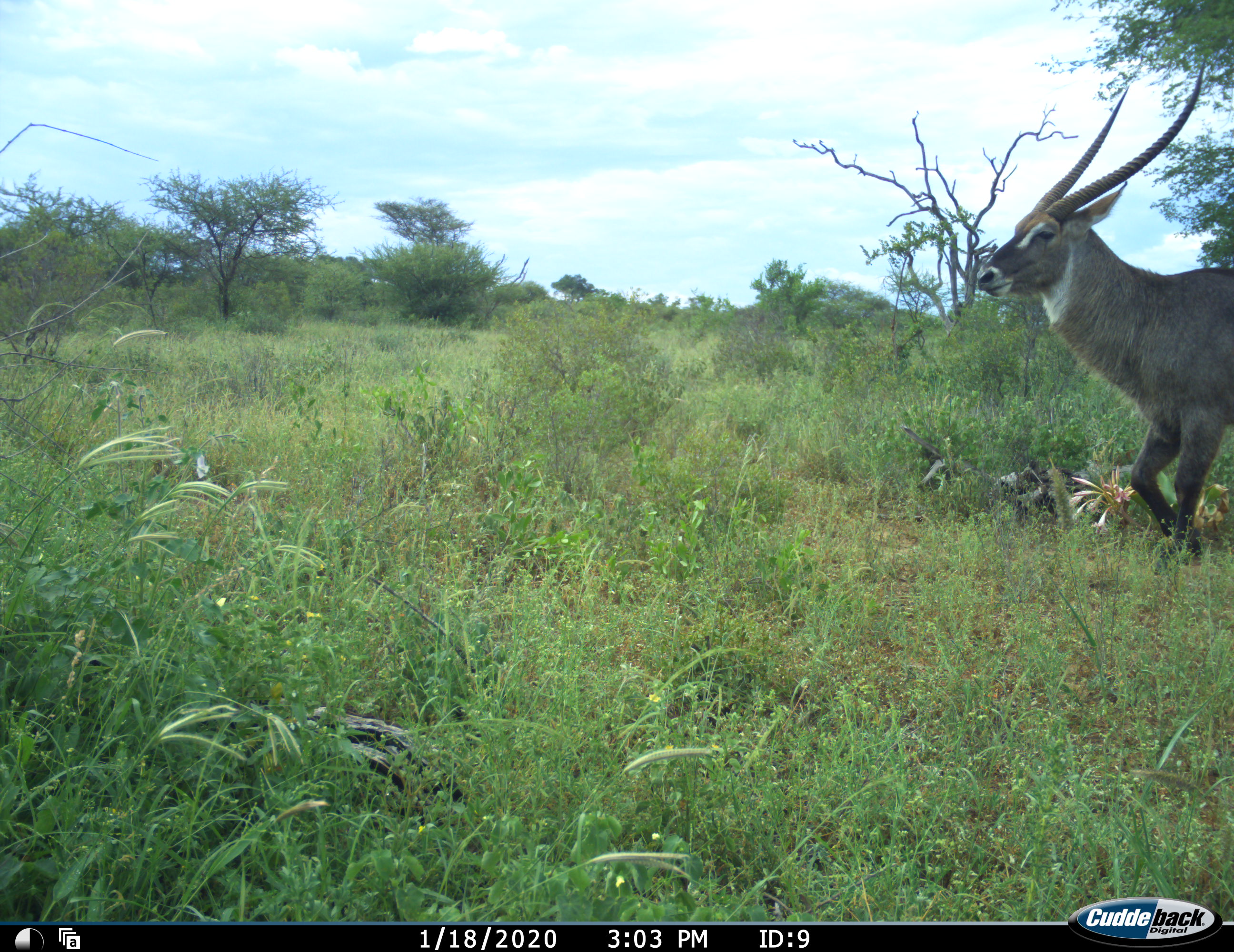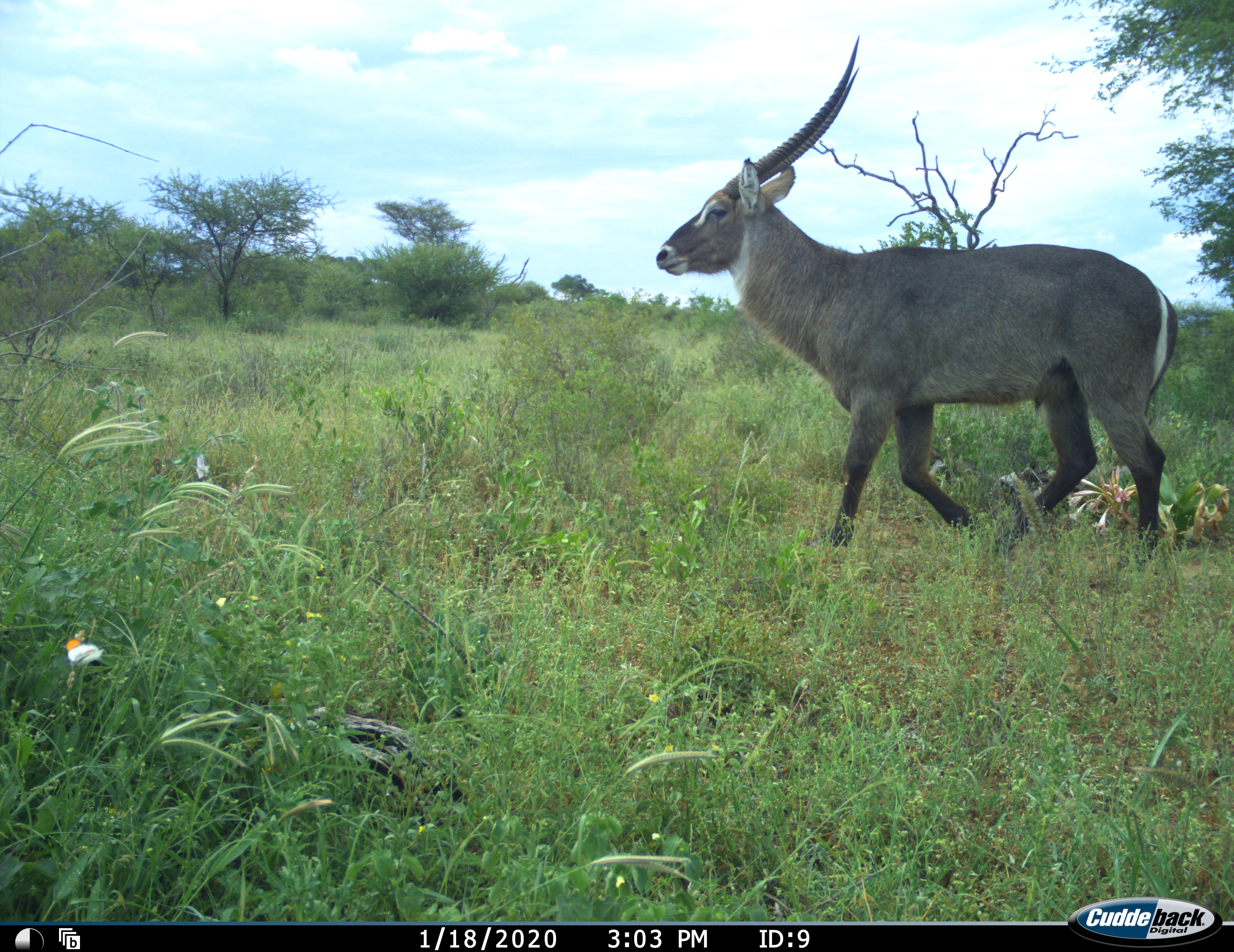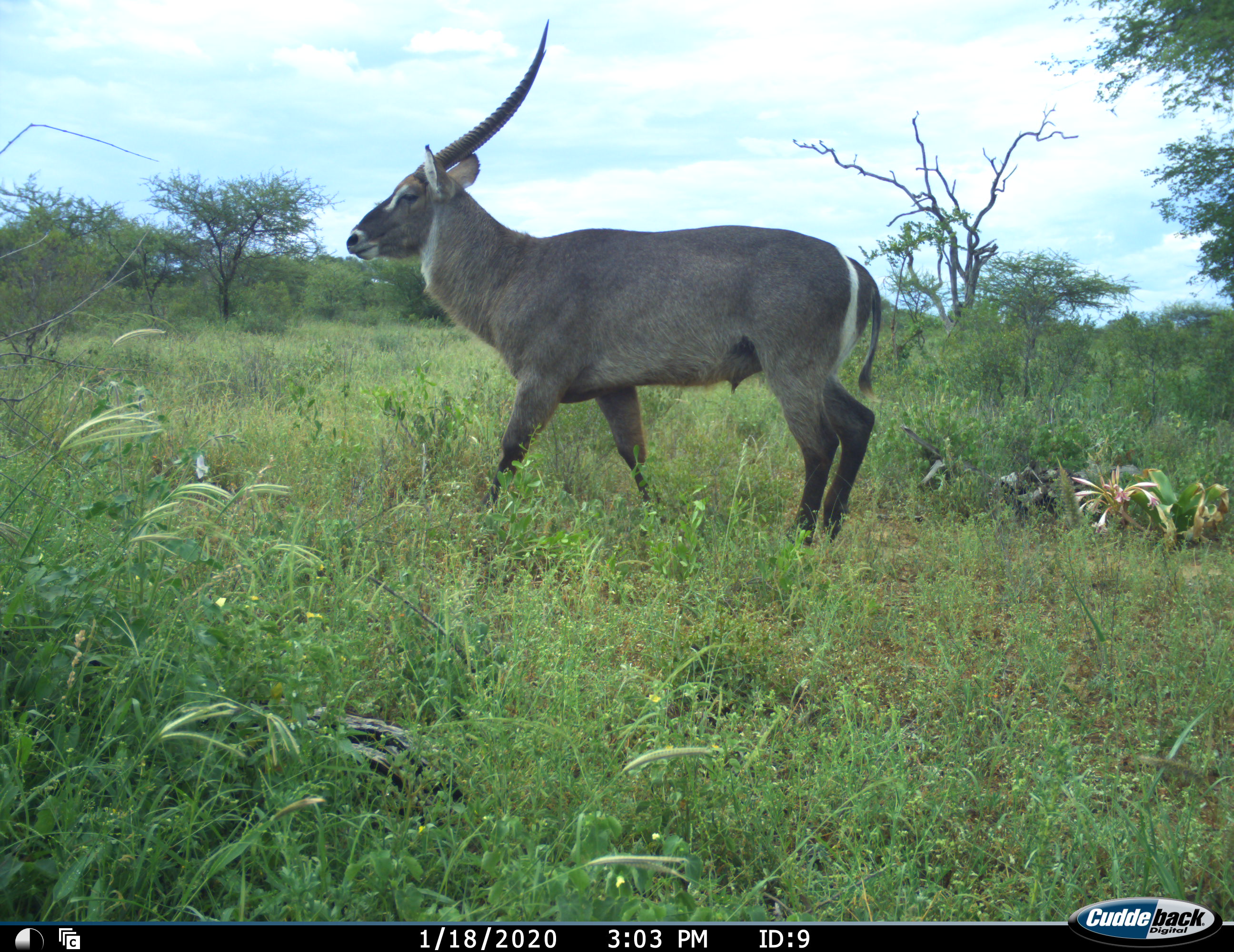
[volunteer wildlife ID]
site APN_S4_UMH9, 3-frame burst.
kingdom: Animalia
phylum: Chordata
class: Mammalia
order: Artiodactyla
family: Bovidae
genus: Kobus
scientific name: Kobus ellipsiprymnus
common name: waterbuck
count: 1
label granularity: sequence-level